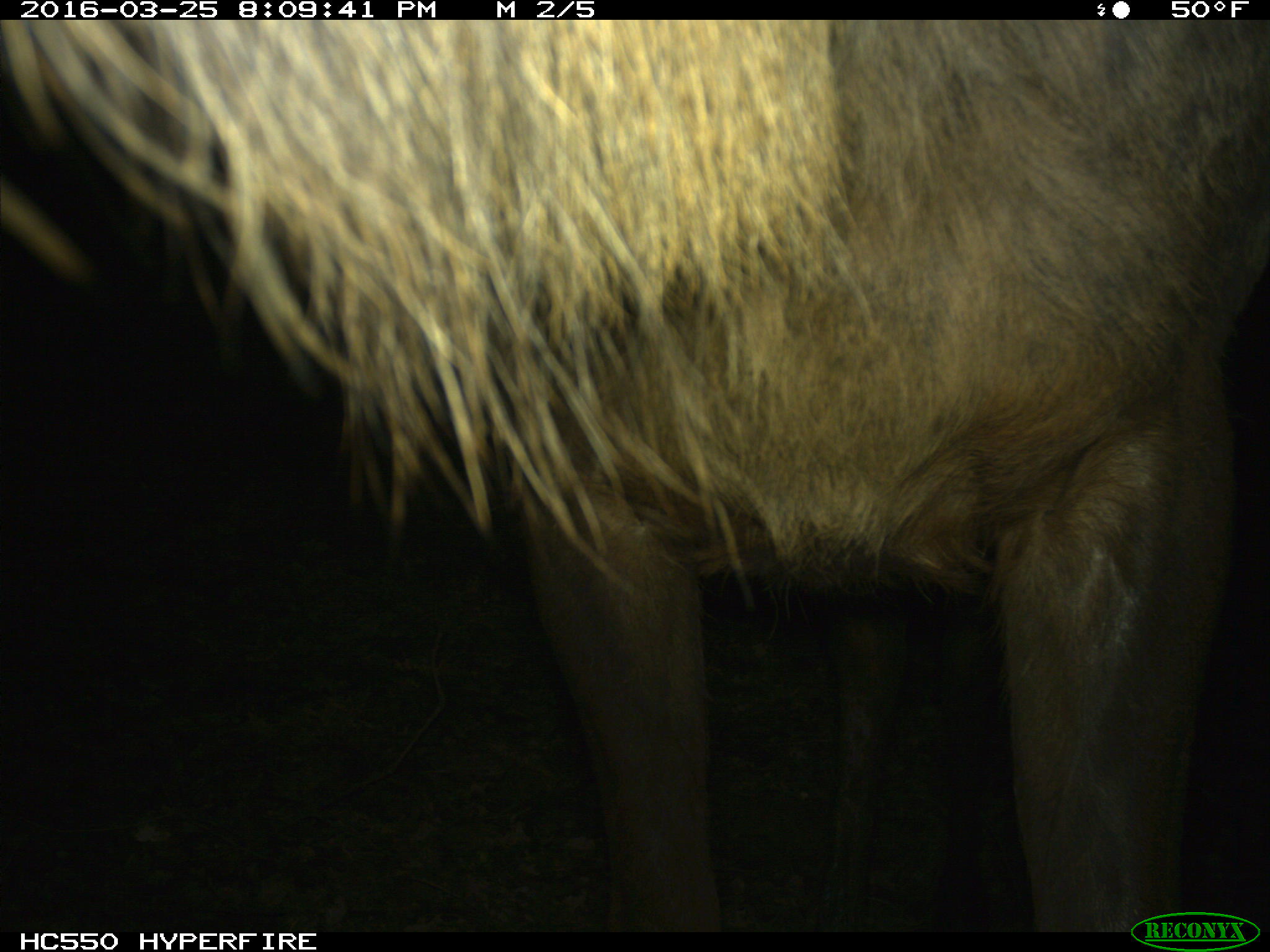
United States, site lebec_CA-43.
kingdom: Animalia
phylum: Chordata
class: Mammalia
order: Artiodactyla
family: Cervidae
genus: Cervus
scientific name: Cervus canadensis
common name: elk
Cervus canadensis (elk).